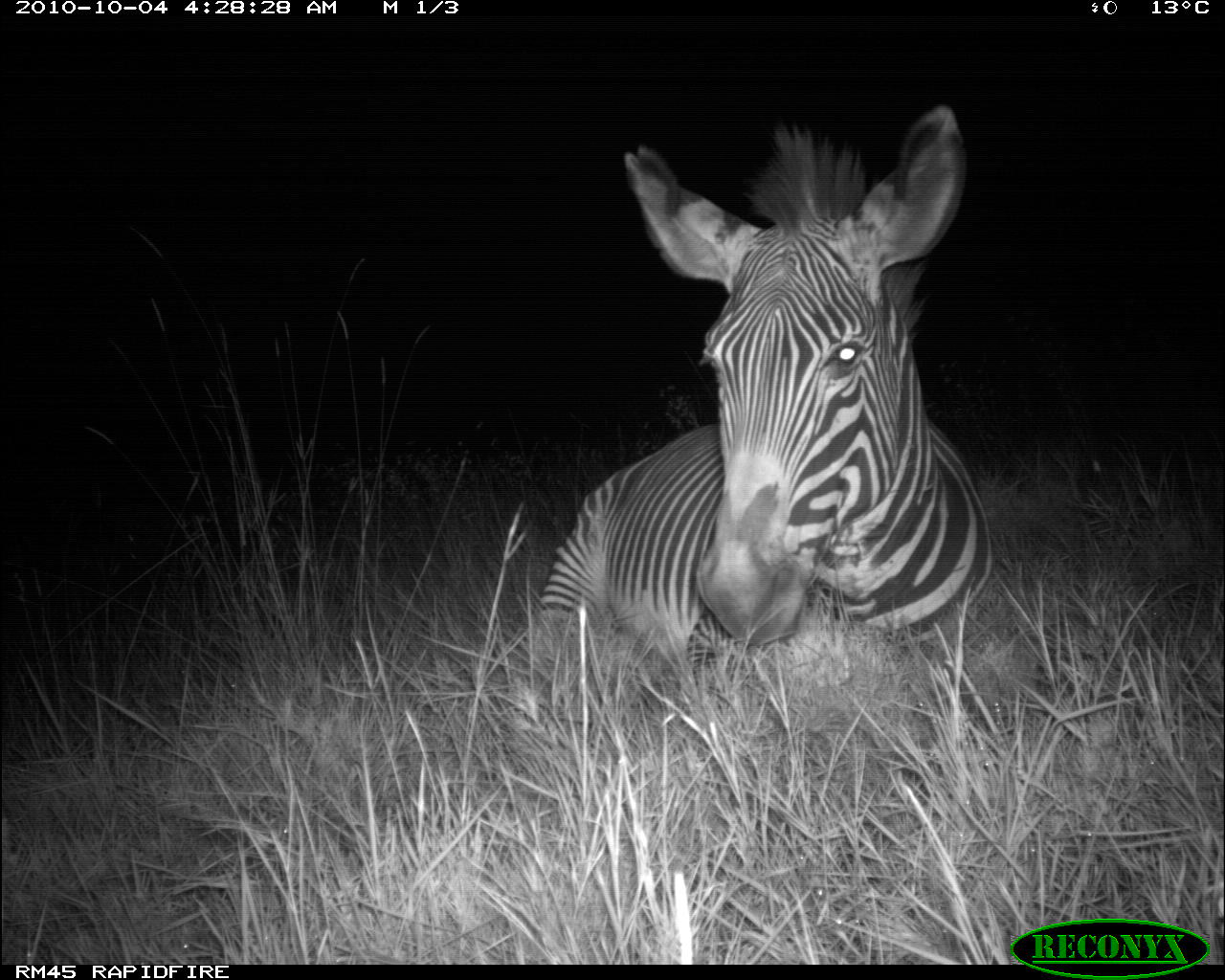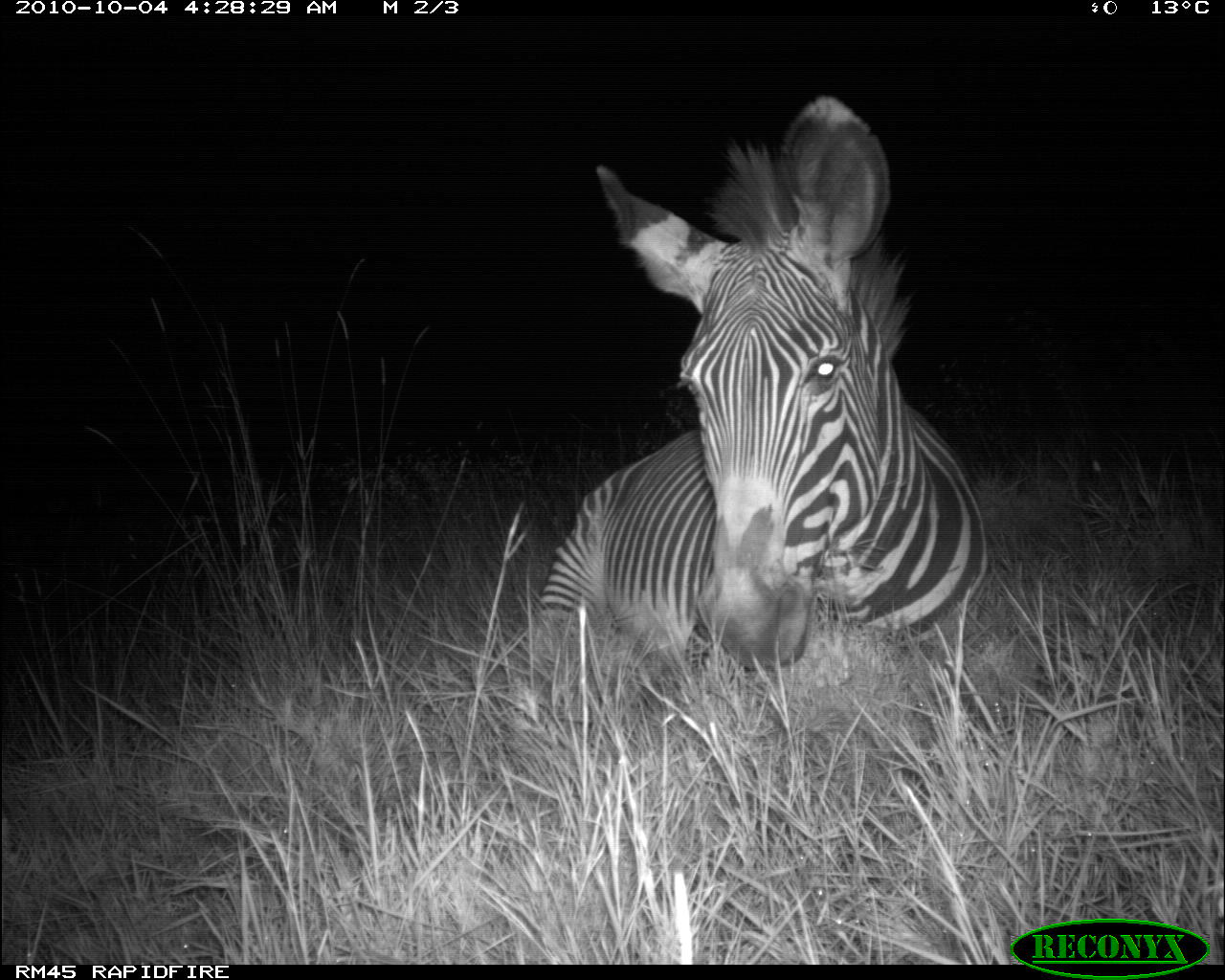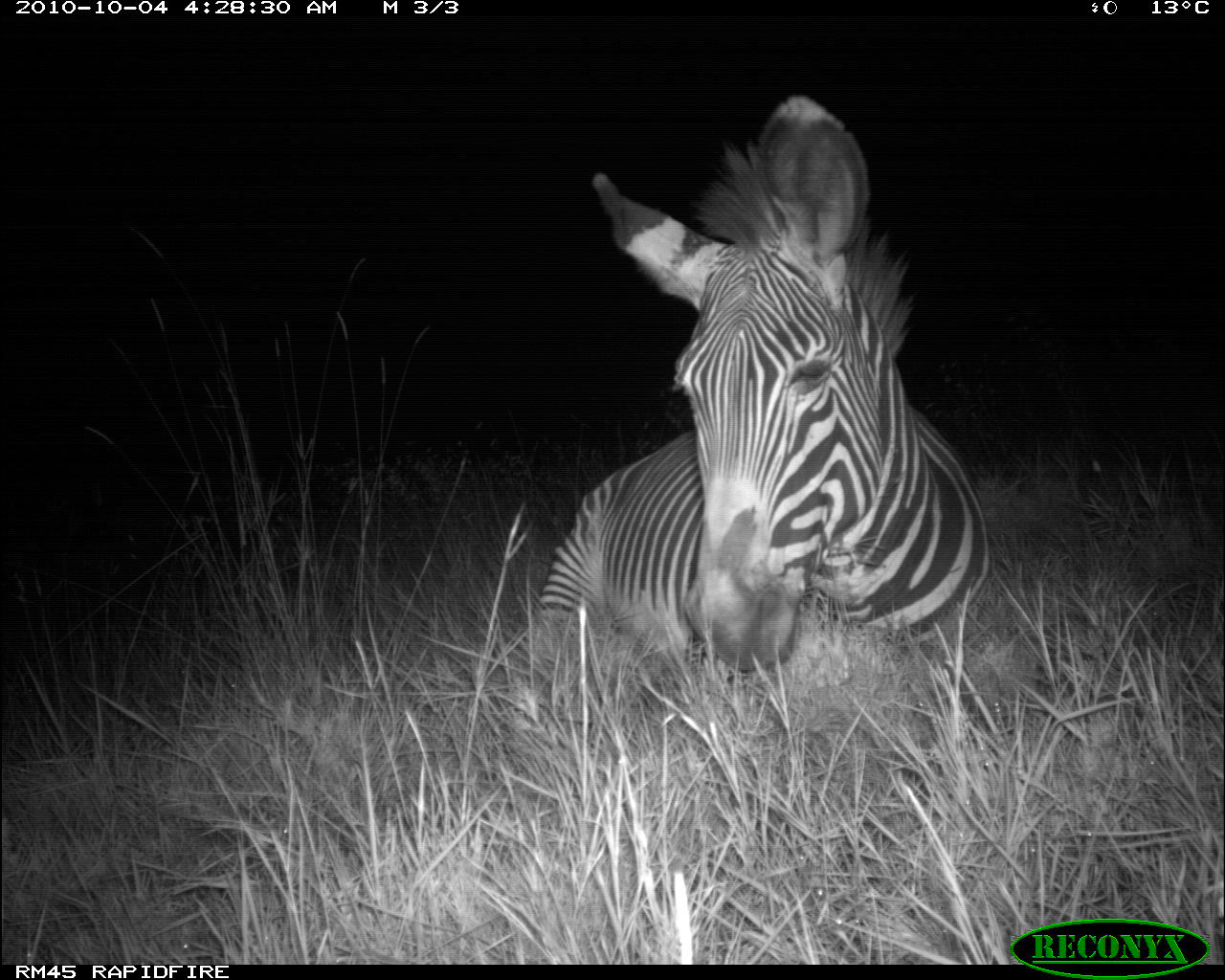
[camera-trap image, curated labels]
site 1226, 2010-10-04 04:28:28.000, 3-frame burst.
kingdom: Animalia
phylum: Chordata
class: Mammalia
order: Perissodactyla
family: Equidae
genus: Equus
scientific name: Equus grevyi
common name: grévy's zebra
Equus grevyi (grévy's zebra), count 1.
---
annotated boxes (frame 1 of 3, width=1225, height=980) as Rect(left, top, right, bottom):
equus grevyi: Rect(527, 103, 994, 666)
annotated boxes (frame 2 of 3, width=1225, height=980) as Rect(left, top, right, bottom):
equus grevyi: Rect(532, 96, 988, 690)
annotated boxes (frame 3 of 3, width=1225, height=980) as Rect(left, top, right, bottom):
equus grevyi: Rect(534, 94, 984, 692)